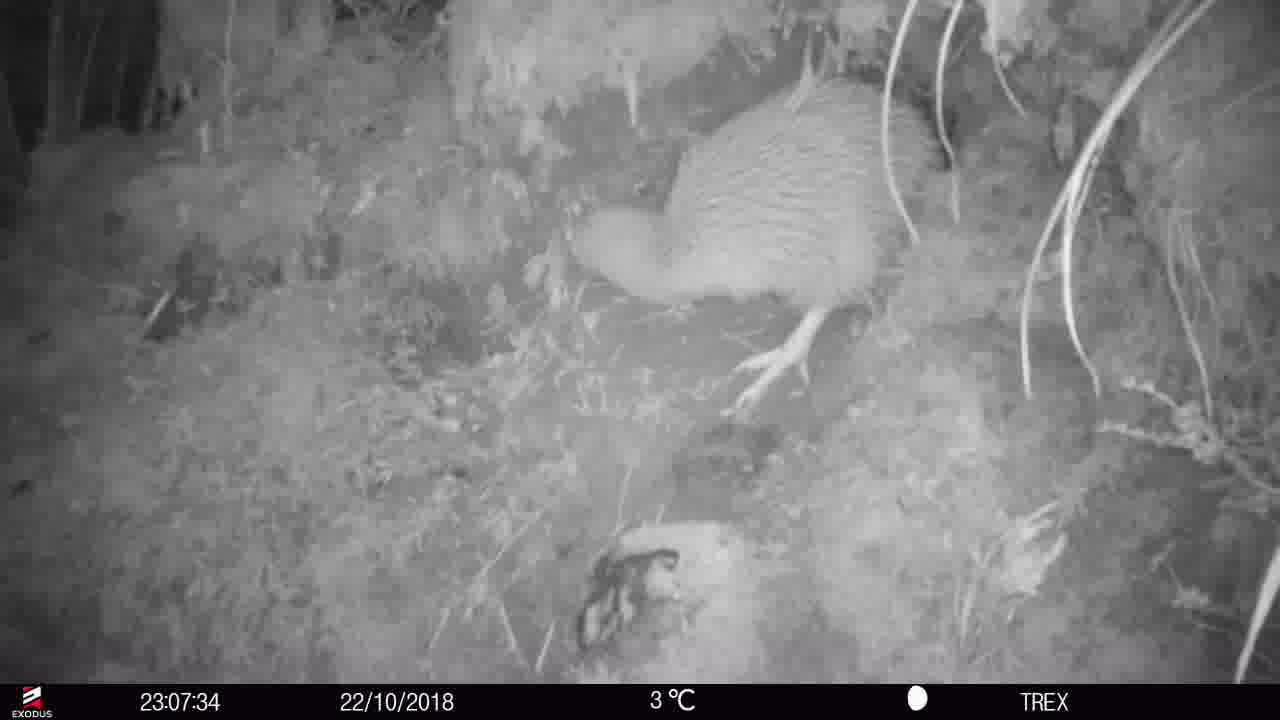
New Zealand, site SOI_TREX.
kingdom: Animalia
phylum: Chordata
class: Aves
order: Apterygiformes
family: Apterygidae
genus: Apteryx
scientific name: Apteryx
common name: kiwi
Kiwi (Apteryx).